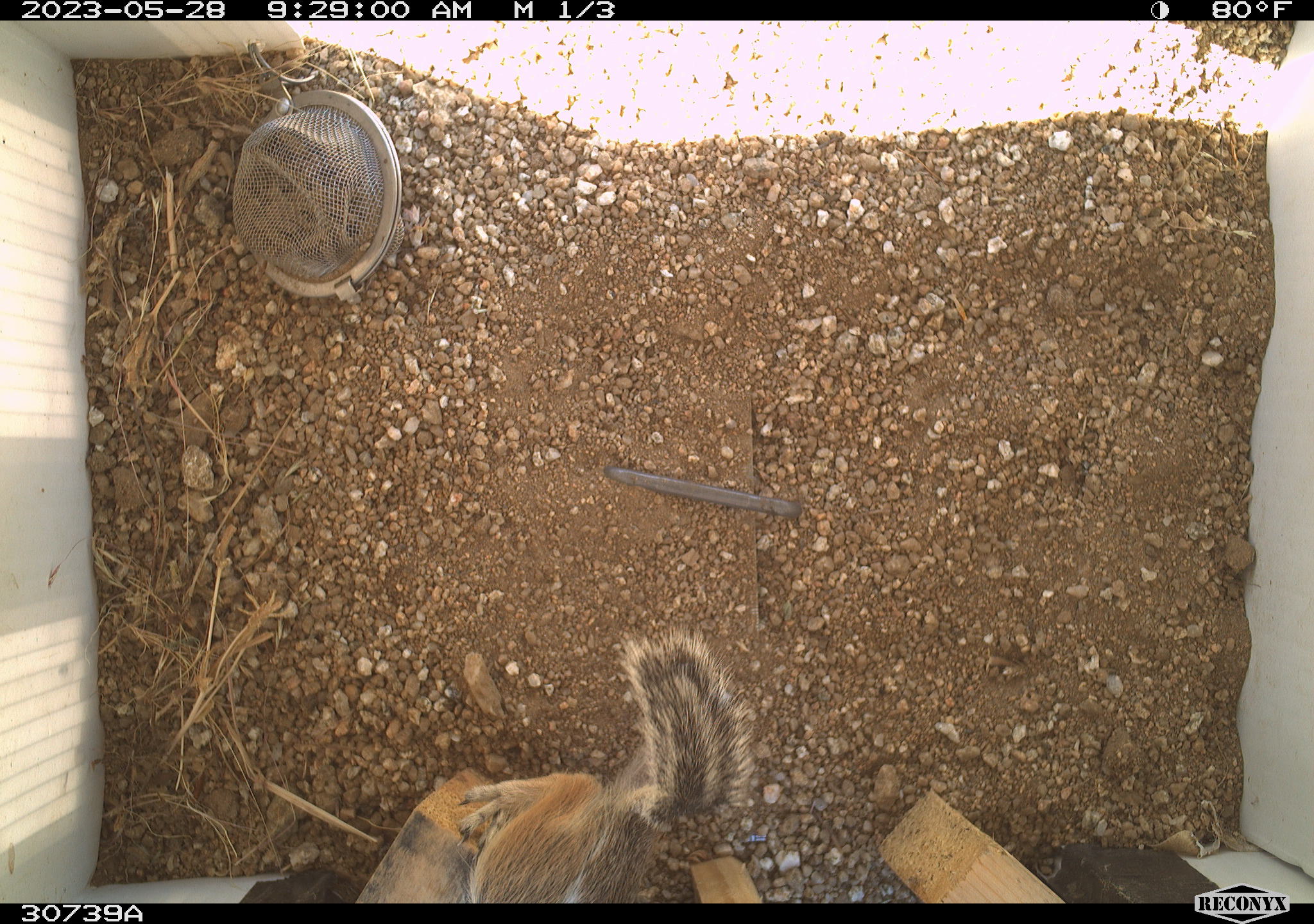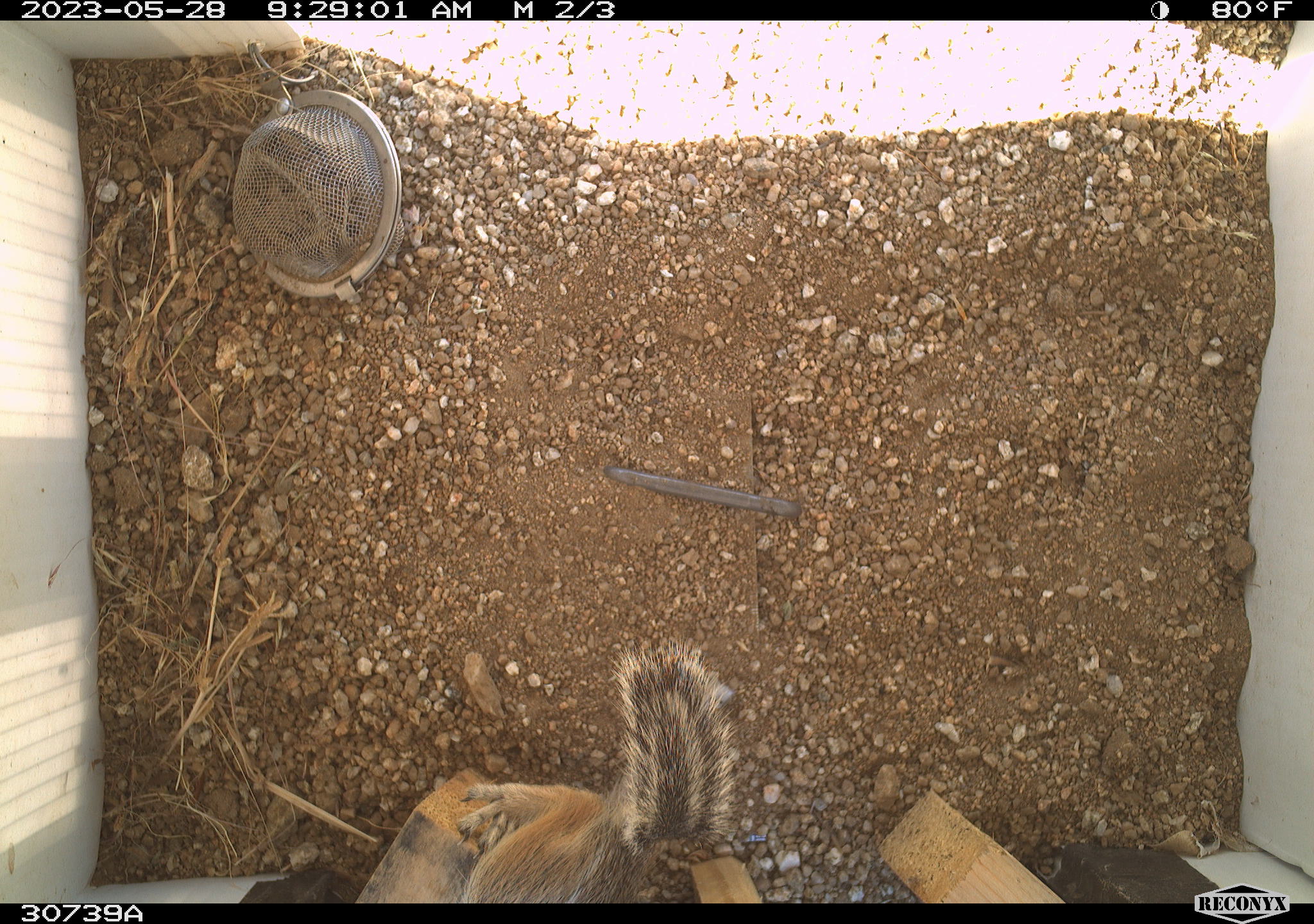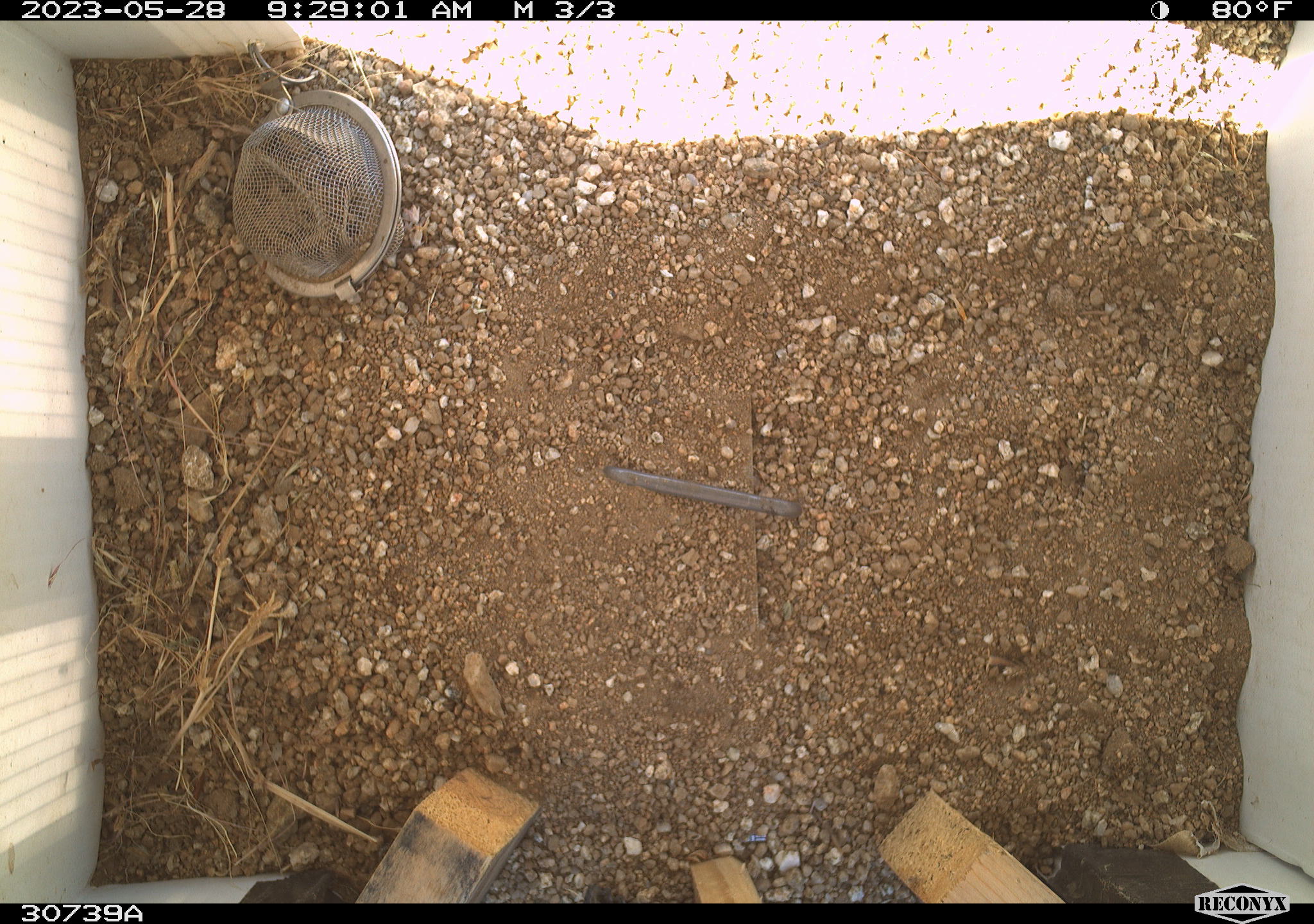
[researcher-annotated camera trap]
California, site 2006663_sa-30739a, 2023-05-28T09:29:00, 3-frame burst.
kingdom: Animalia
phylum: Chordata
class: Mammalia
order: Rodentia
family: Sciuridae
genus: Ammospermophilus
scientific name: Ammospermophilus leucurus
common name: white-tailed antelope squirrel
White-tailed antelope squirrel (Ammospermophilus leucurus).